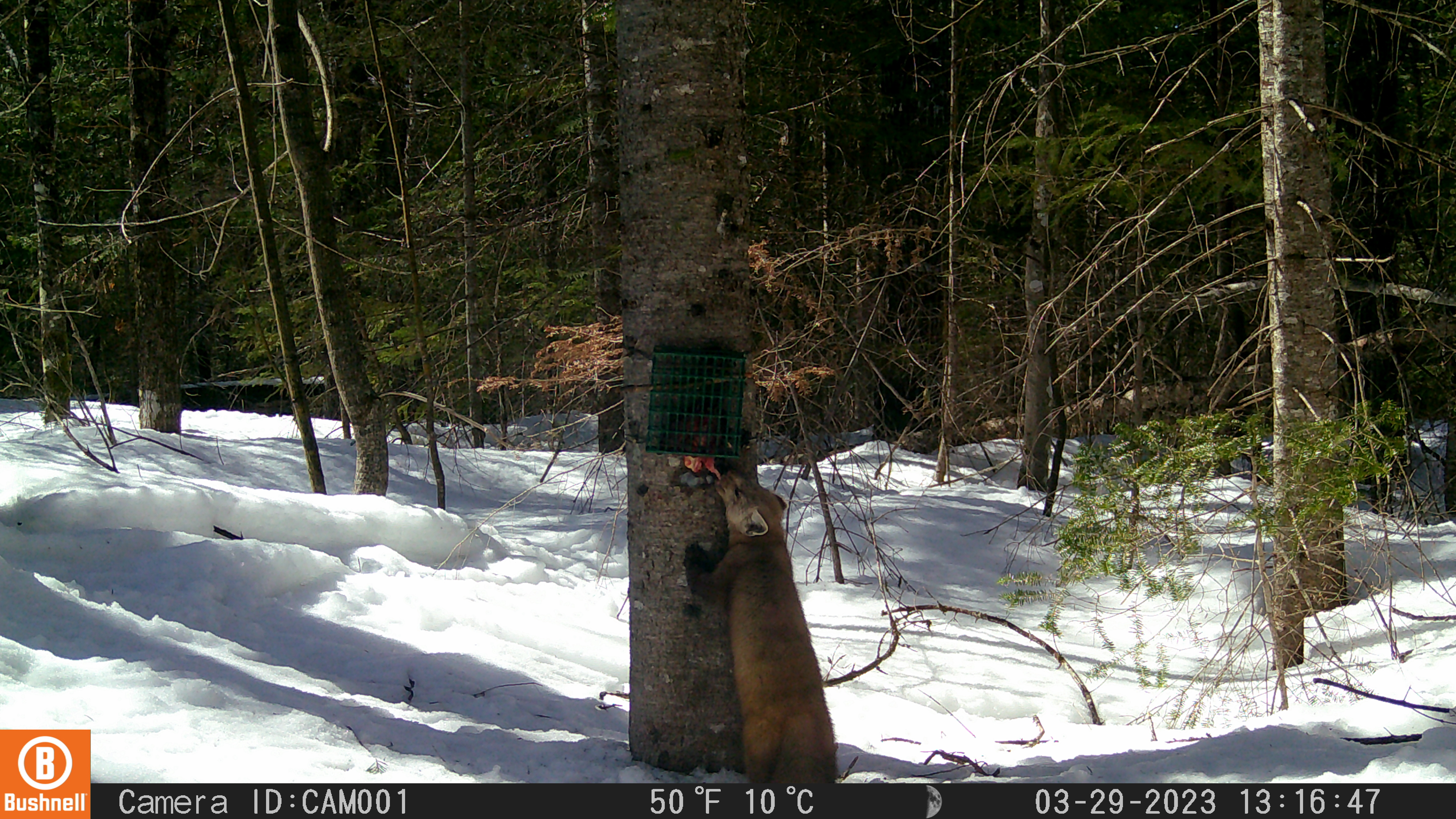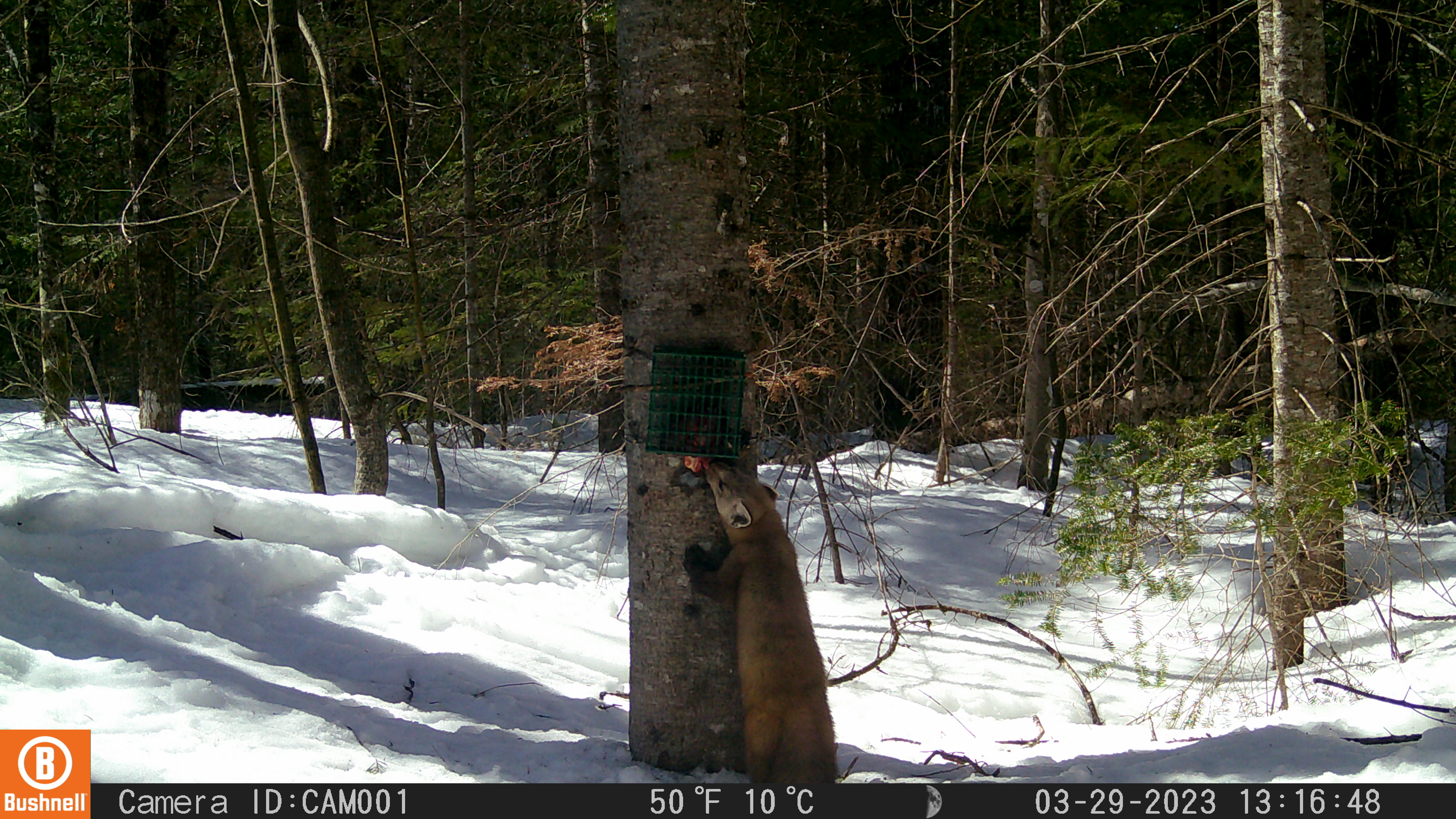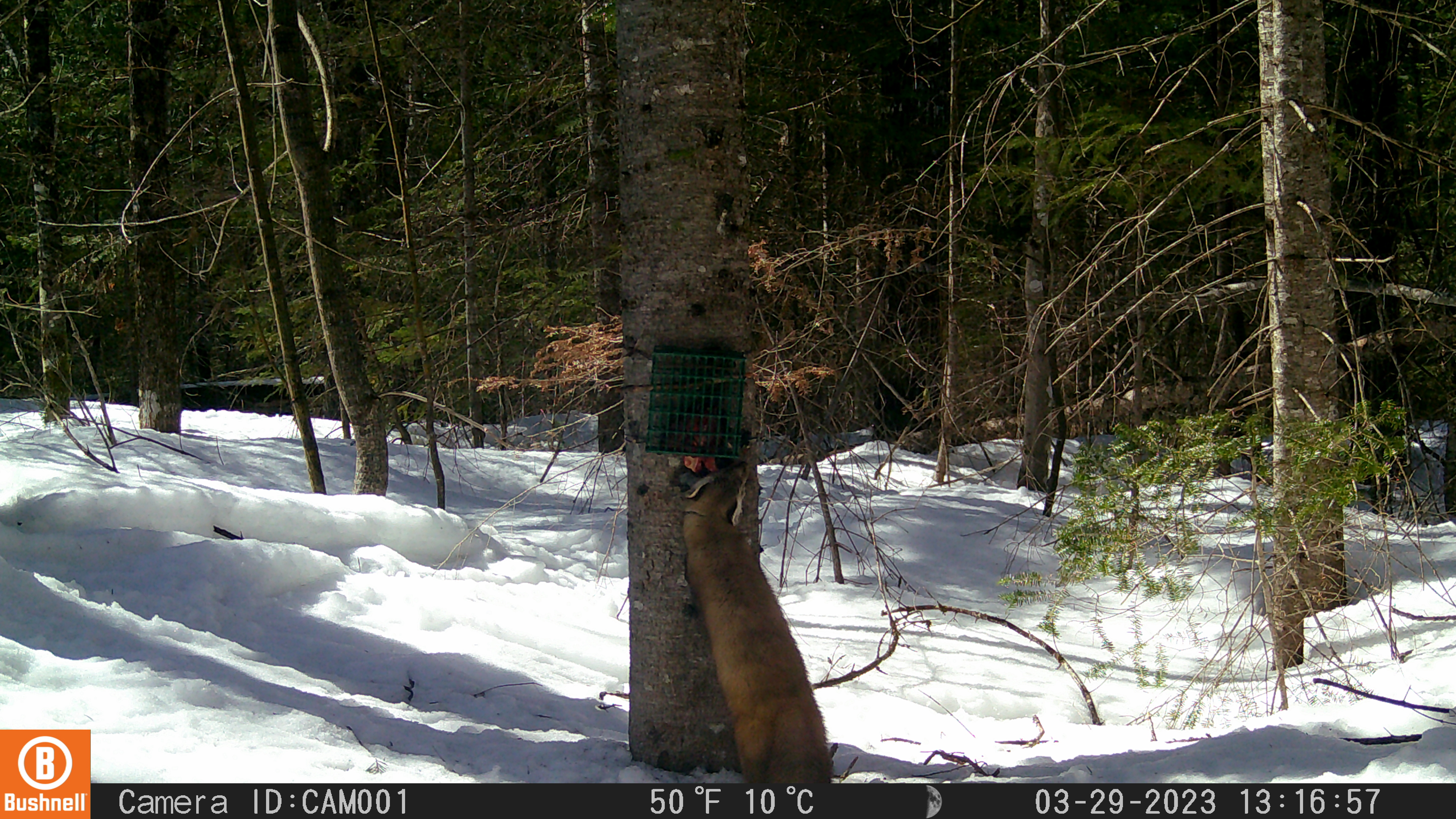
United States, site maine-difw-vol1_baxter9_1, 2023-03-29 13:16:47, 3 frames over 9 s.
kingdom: Animalia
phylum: Chordata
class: Mammalia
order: Carnivora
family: Mustelidae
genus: Martes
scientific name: Martes americana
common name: american marten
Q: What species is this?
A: American marten (Martes americana).